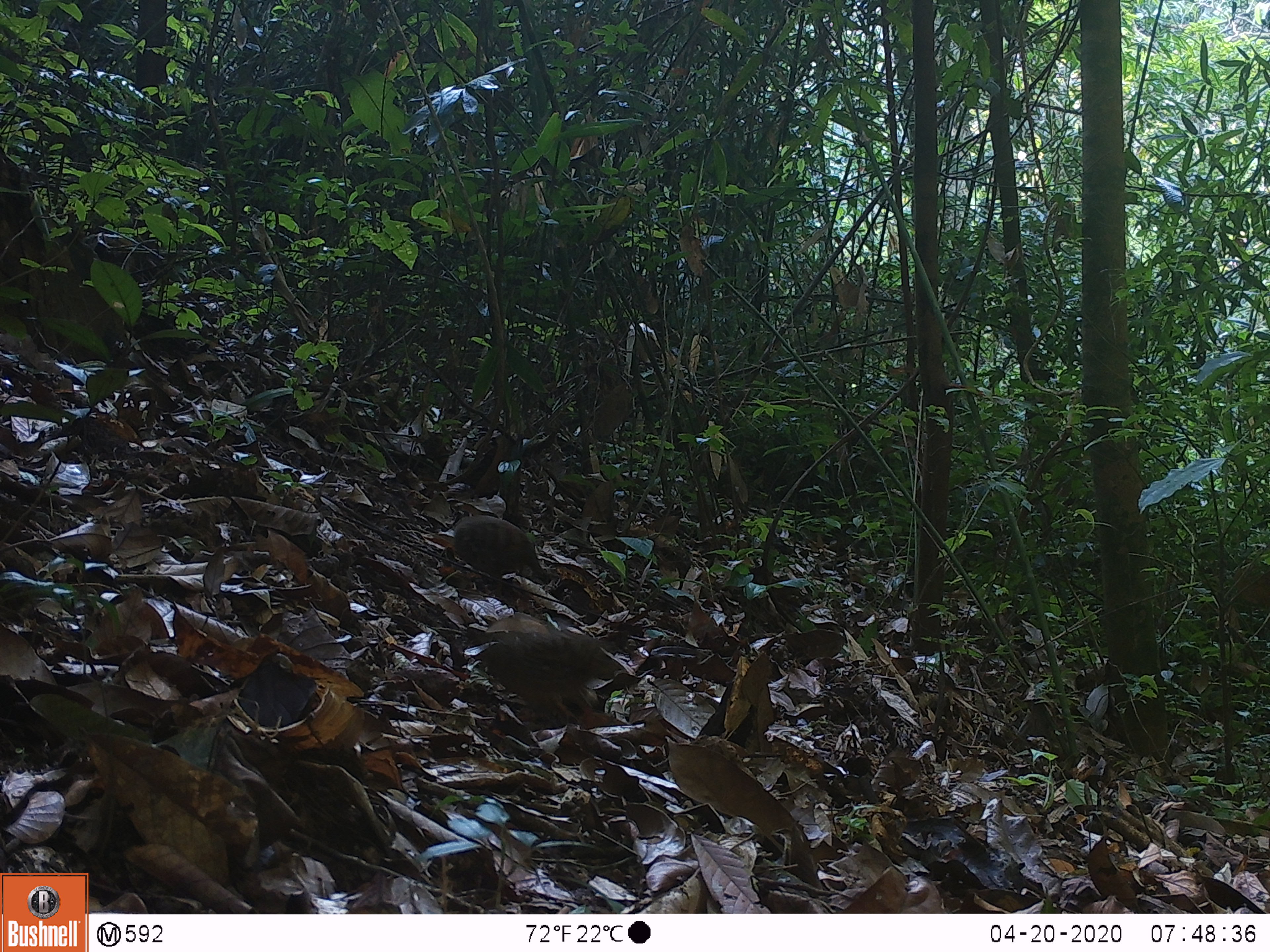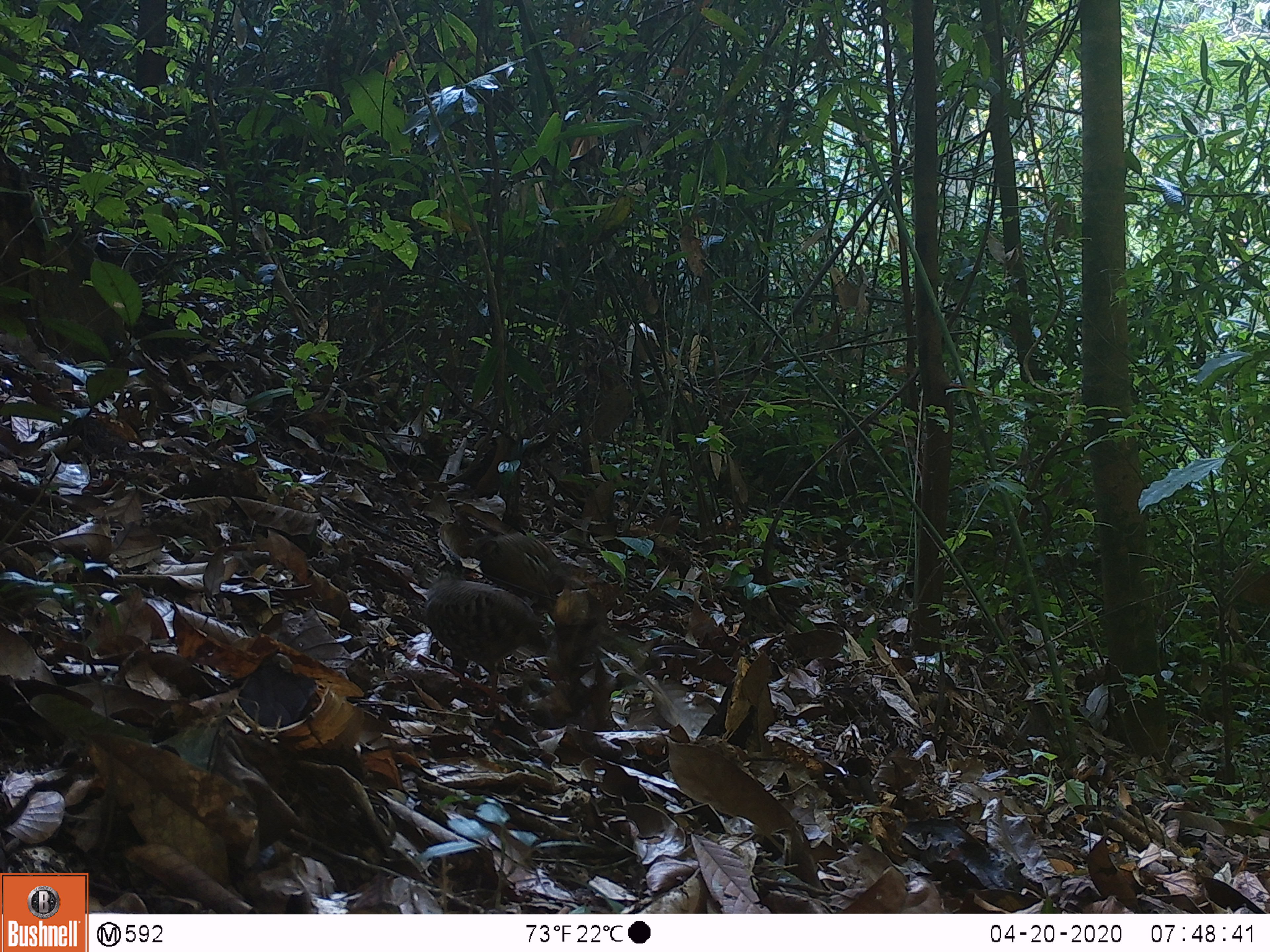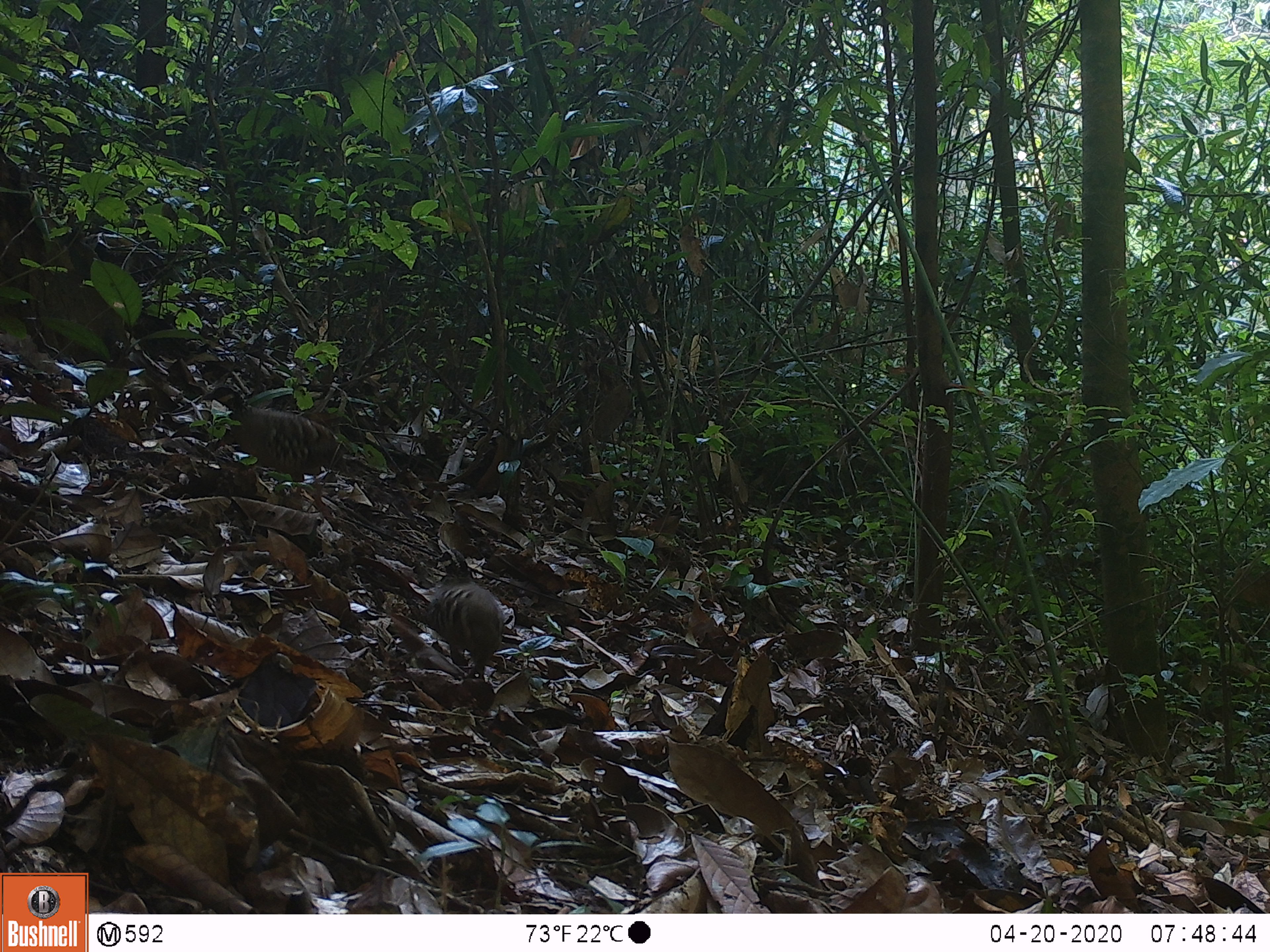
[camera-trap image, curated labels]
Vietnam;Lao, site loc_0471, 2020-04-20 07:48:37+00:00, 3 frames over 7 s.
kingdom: Animalia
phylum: Chordata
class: Aves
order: Galliformes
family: Phasianidae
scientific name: Phasianidae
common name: partridge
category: unidentified partridge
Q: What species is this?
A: Unidentified partridge (partridge) (Phasianidae).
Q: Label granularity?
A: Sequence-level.